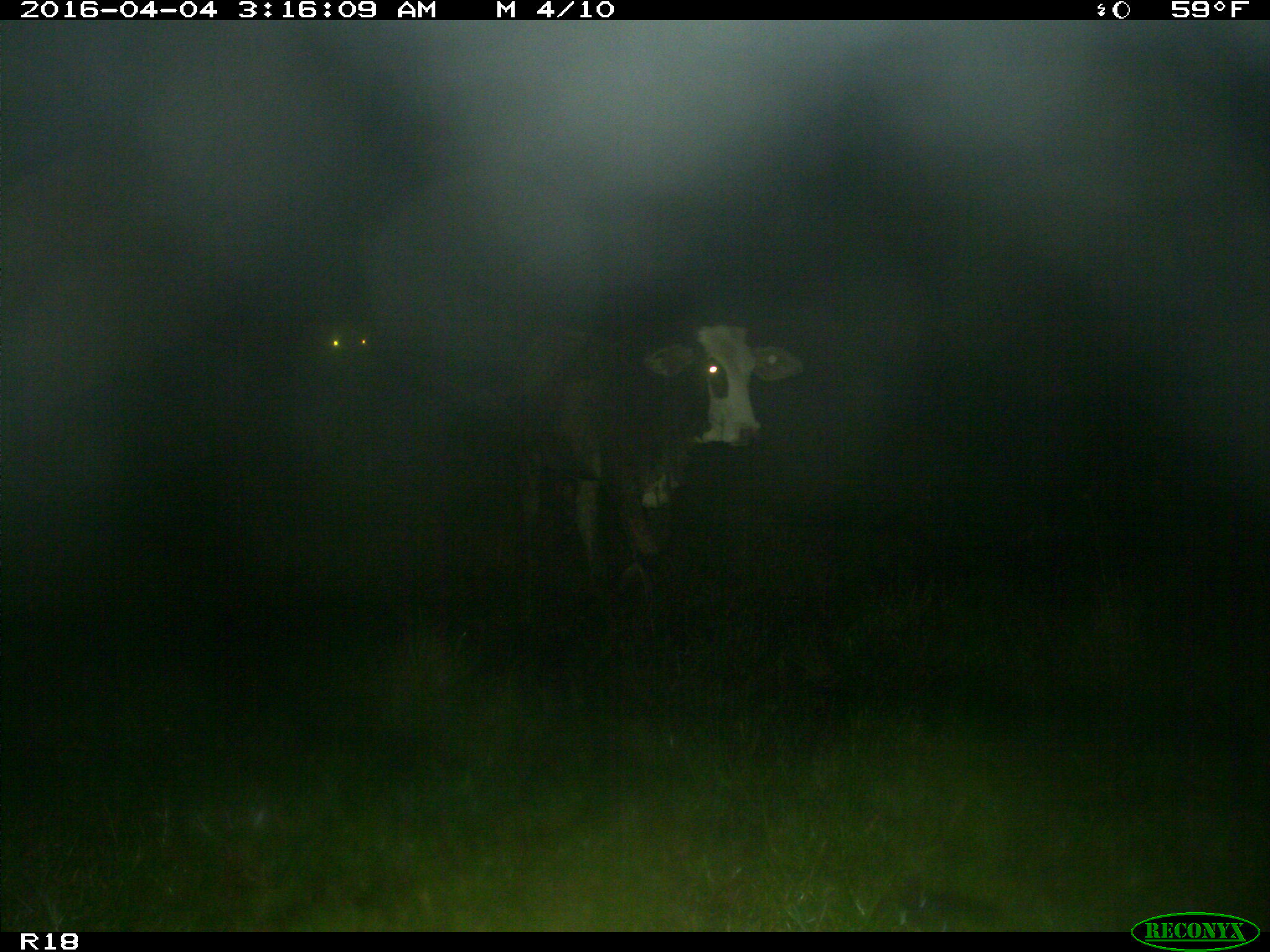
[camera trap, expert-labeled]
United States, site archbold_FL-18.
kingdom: Animalia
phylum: Chordata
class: Mammalia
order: Artiodactyla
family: Bovidae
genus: Bos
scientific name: Bos taurus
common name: domestic cow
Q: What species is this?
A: Bos taurus (domestic cow).